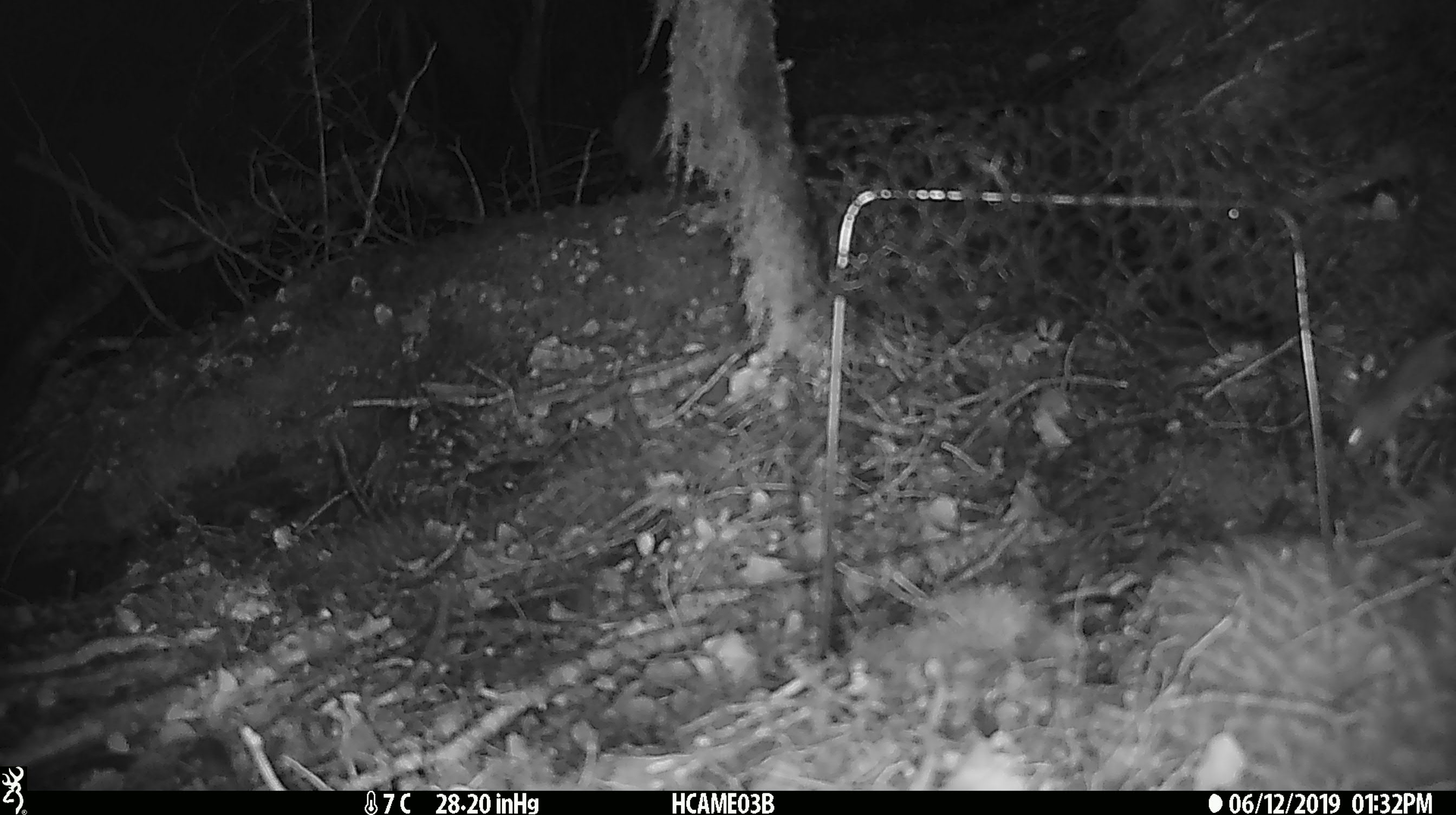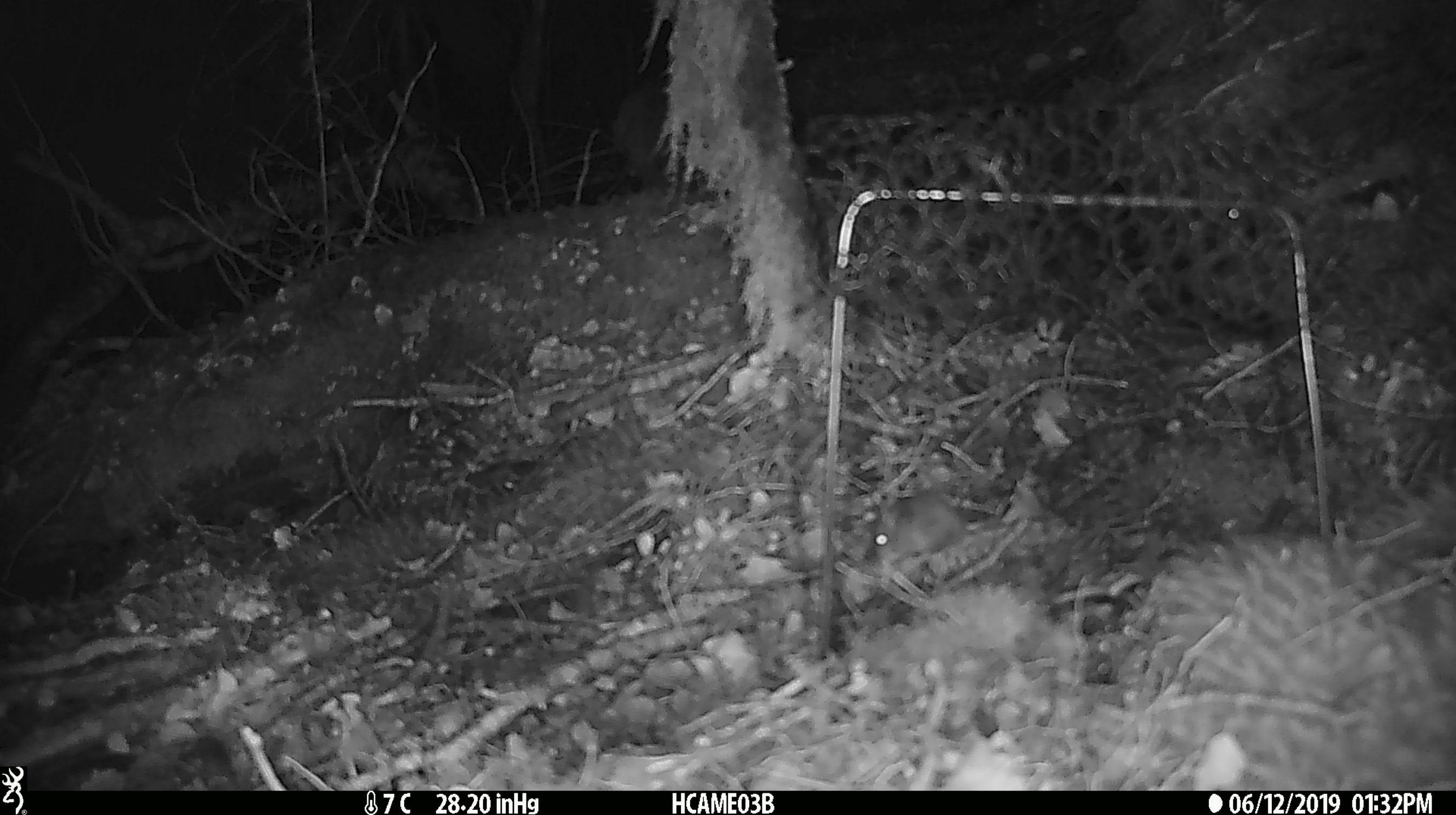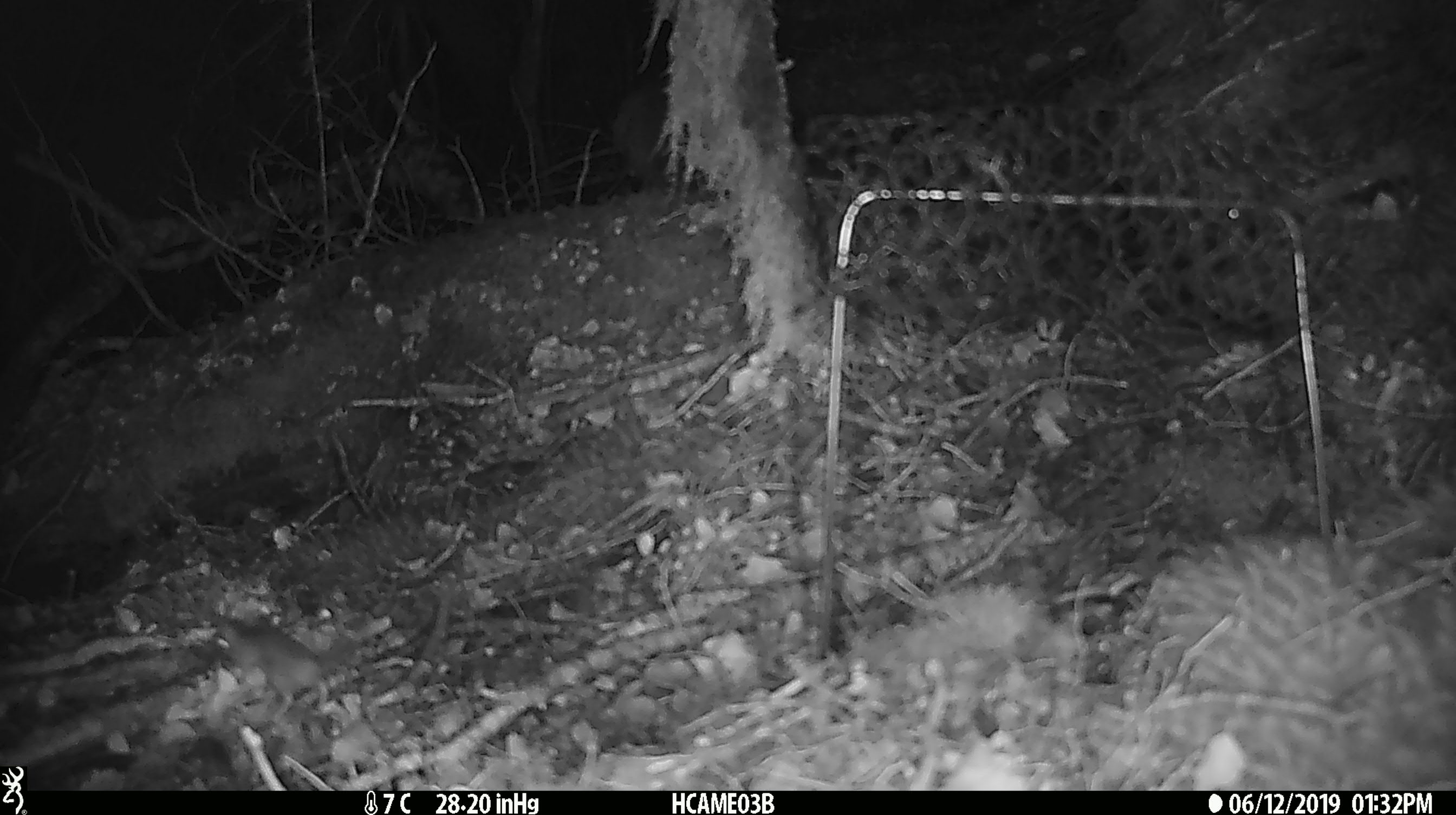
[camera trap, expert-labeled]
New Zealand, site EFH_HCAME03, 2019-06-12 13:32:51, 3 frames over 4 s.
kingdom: Animalia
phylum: Chordata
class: Mammalia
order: Rodentia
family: Muridae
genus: Mus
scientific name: Mus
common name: mouse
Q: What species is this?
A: Mouse (Mus).